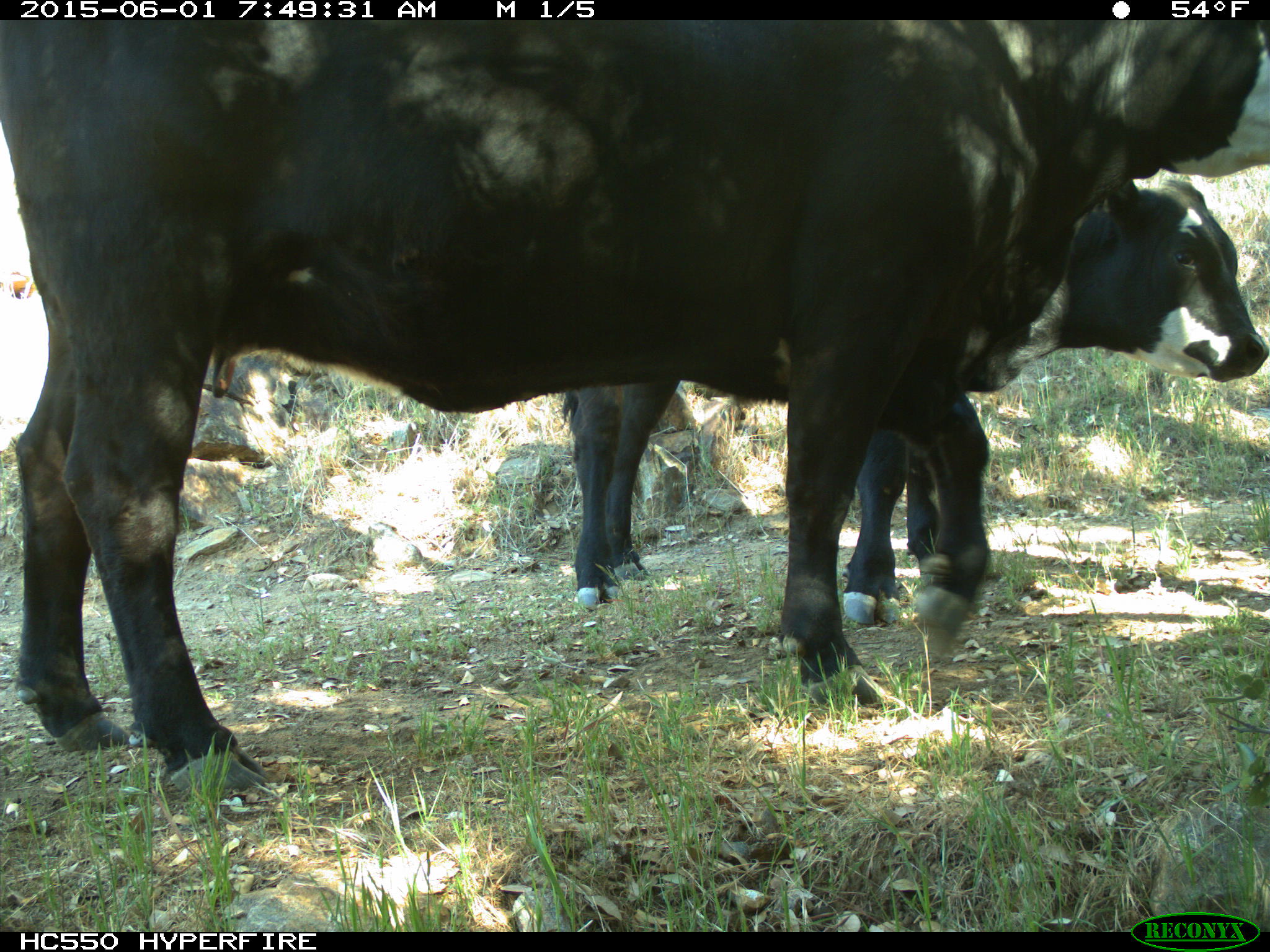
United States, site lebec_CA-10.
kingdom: Animalia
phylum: Chordata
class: Mammalia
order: Artiodactyla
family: Bovidae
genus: Bos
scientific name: Bos taurus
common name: domestic cow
Bos taurus (domestic cow).